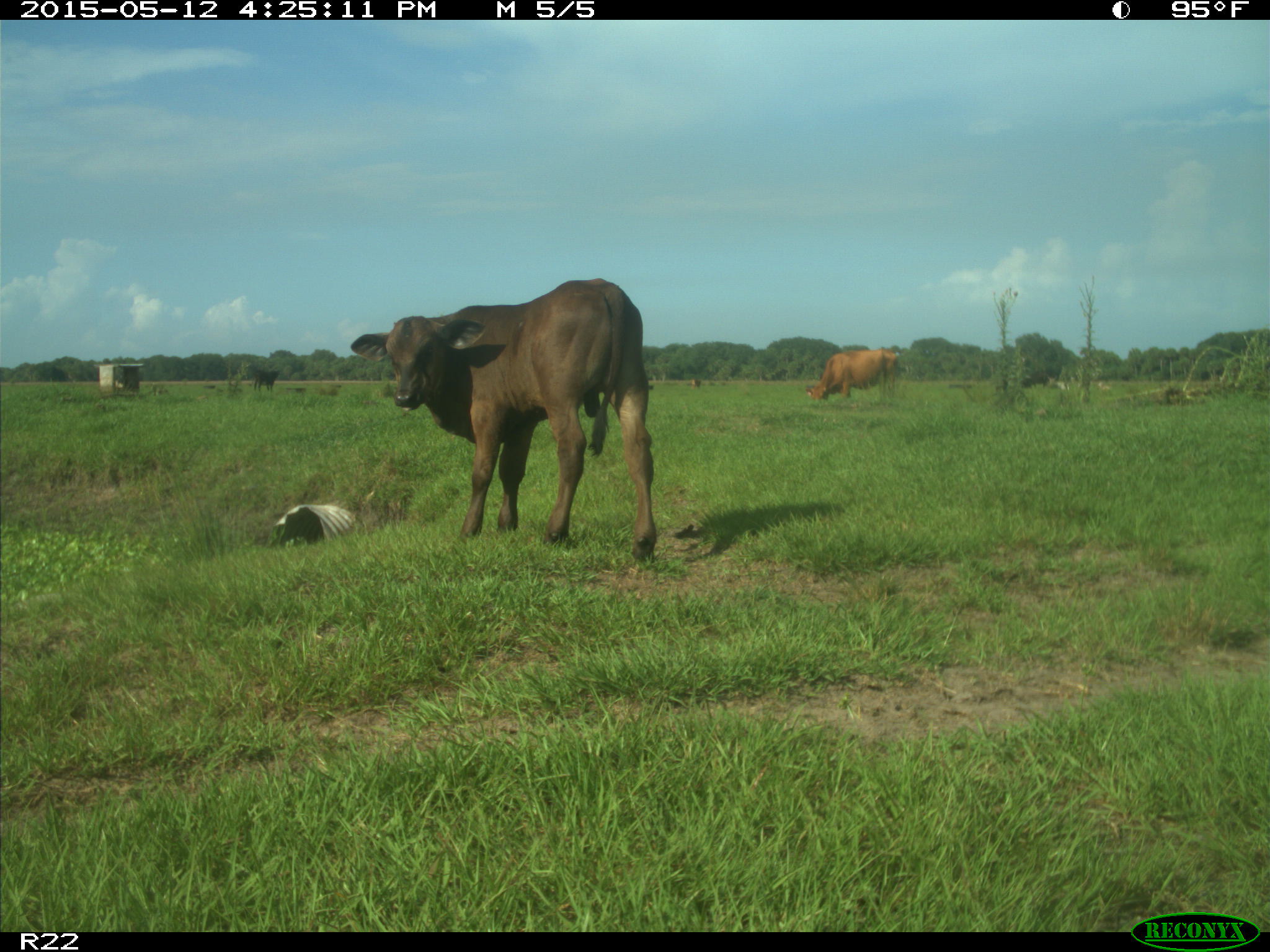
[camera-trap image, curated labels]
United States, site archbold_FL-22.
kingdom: Animalia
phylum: Chordata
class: Mammalia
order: Artiodactyla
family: Bovidae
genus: Bos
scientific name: Bos taurus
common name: domestic cow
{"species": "Bos taurus (domestic cow)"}